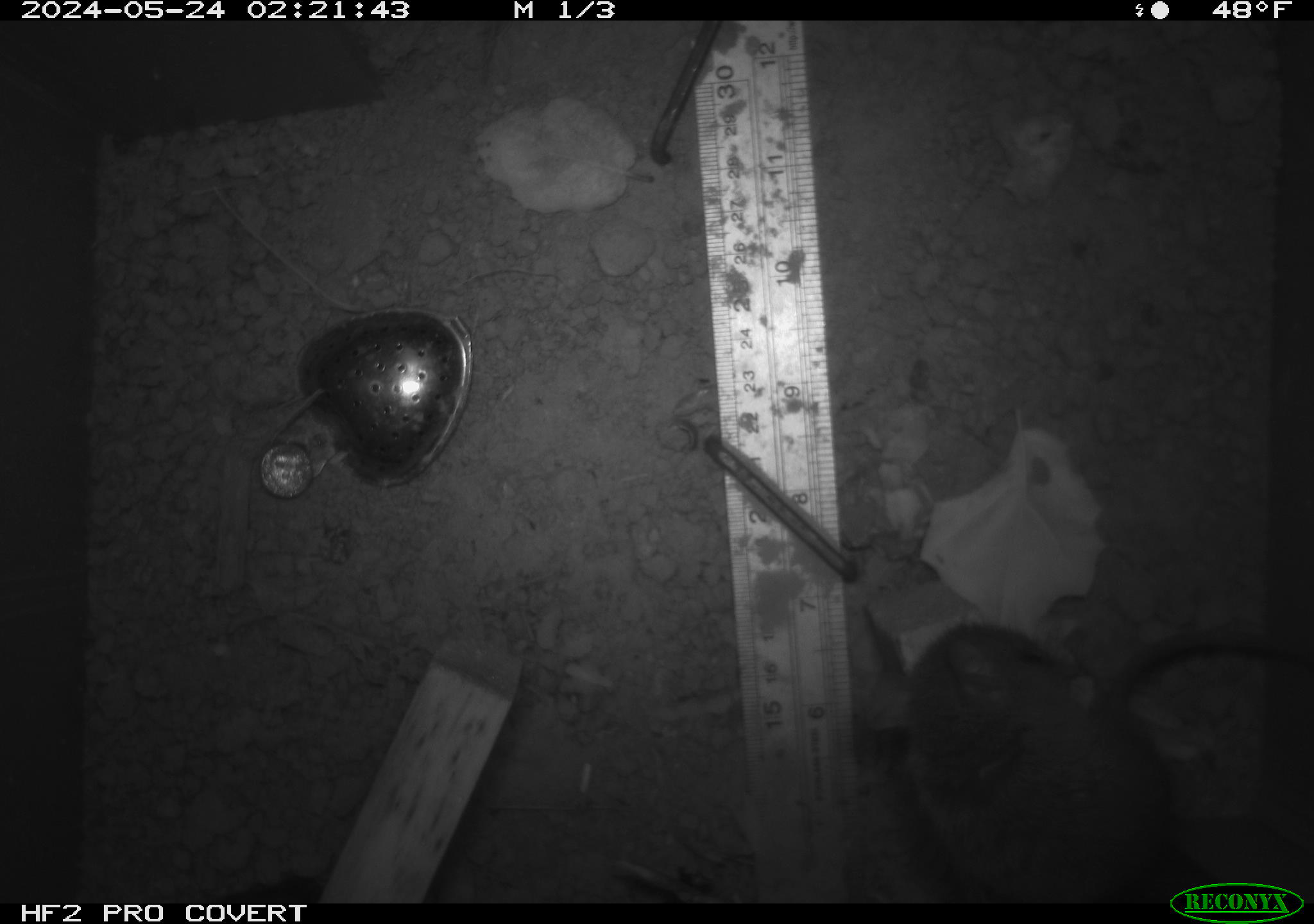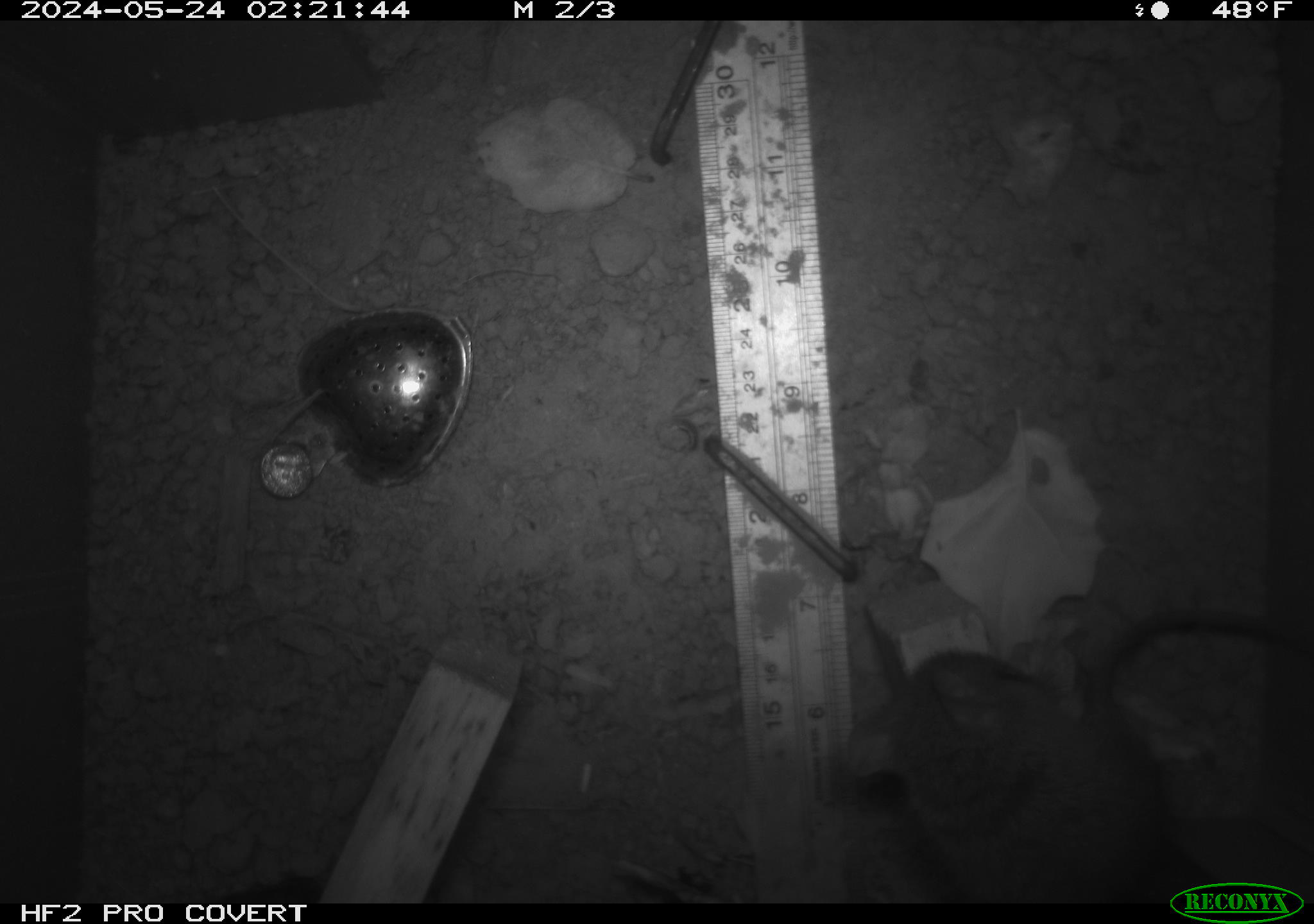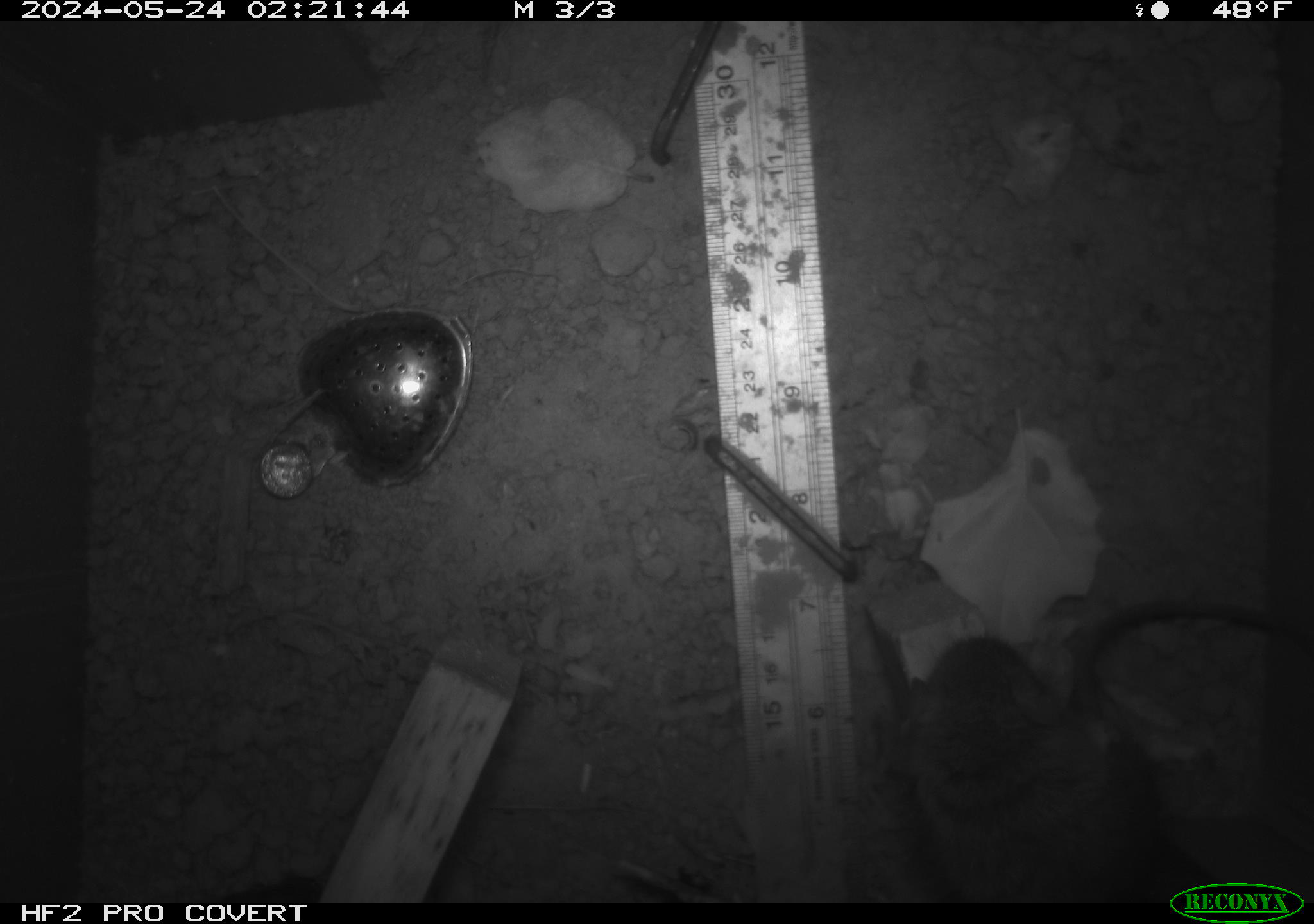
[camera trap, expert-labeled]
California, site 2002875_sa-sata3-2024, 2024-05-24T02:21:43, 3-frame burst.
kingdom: Animalia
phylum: Chordata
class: Mammalia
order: Rodentia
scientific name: Rodentia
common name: rodent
Rodent (Rodentia).